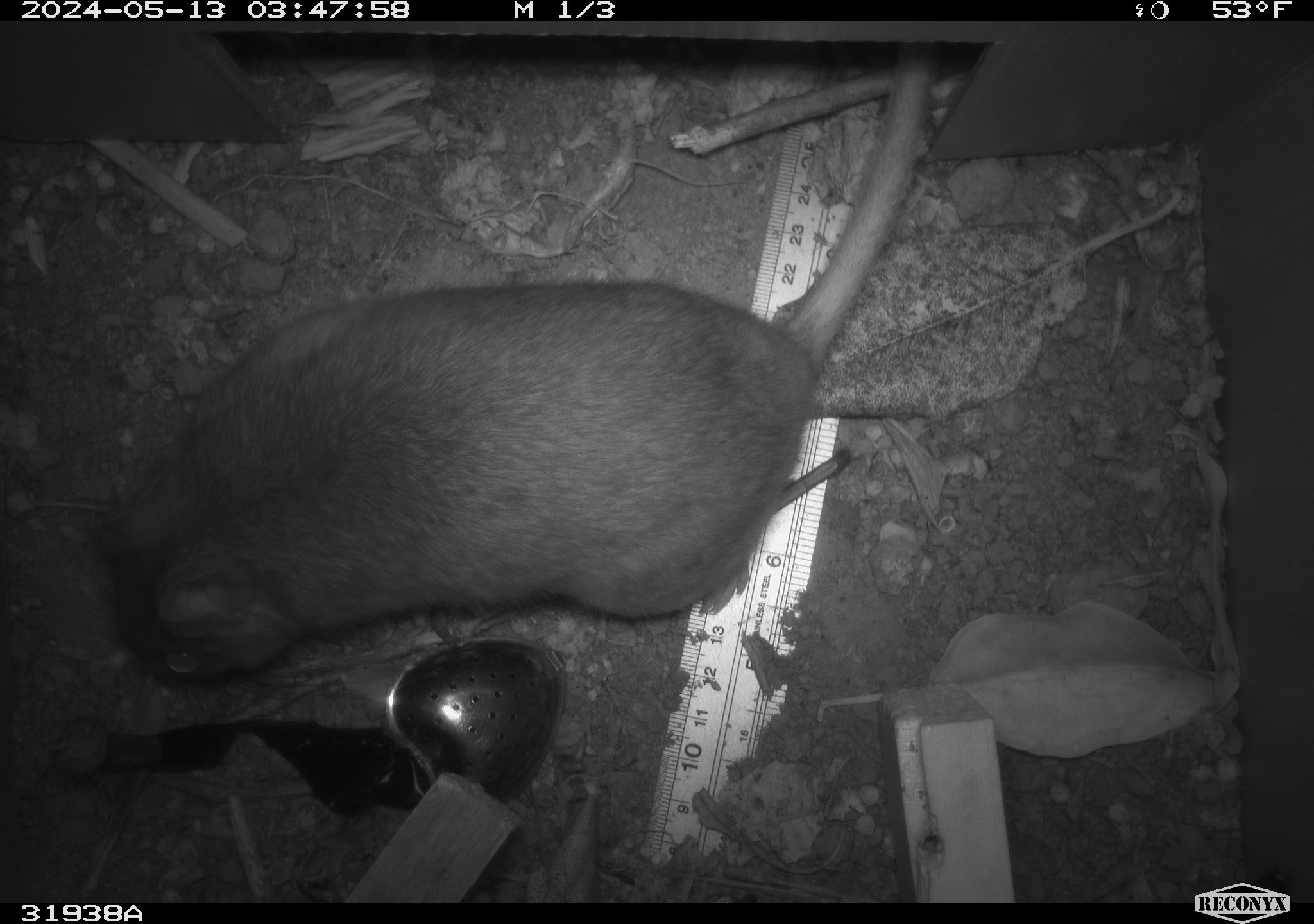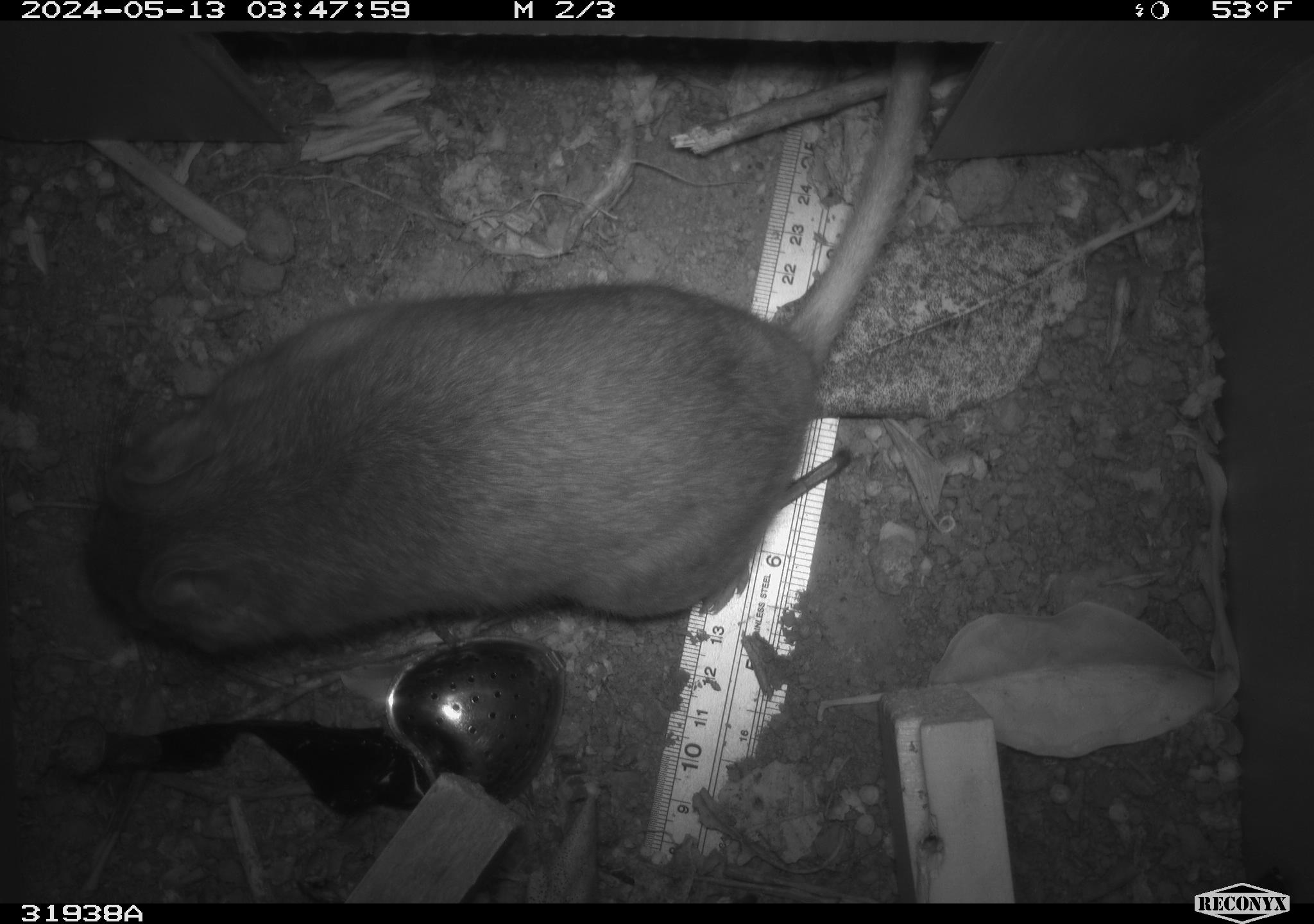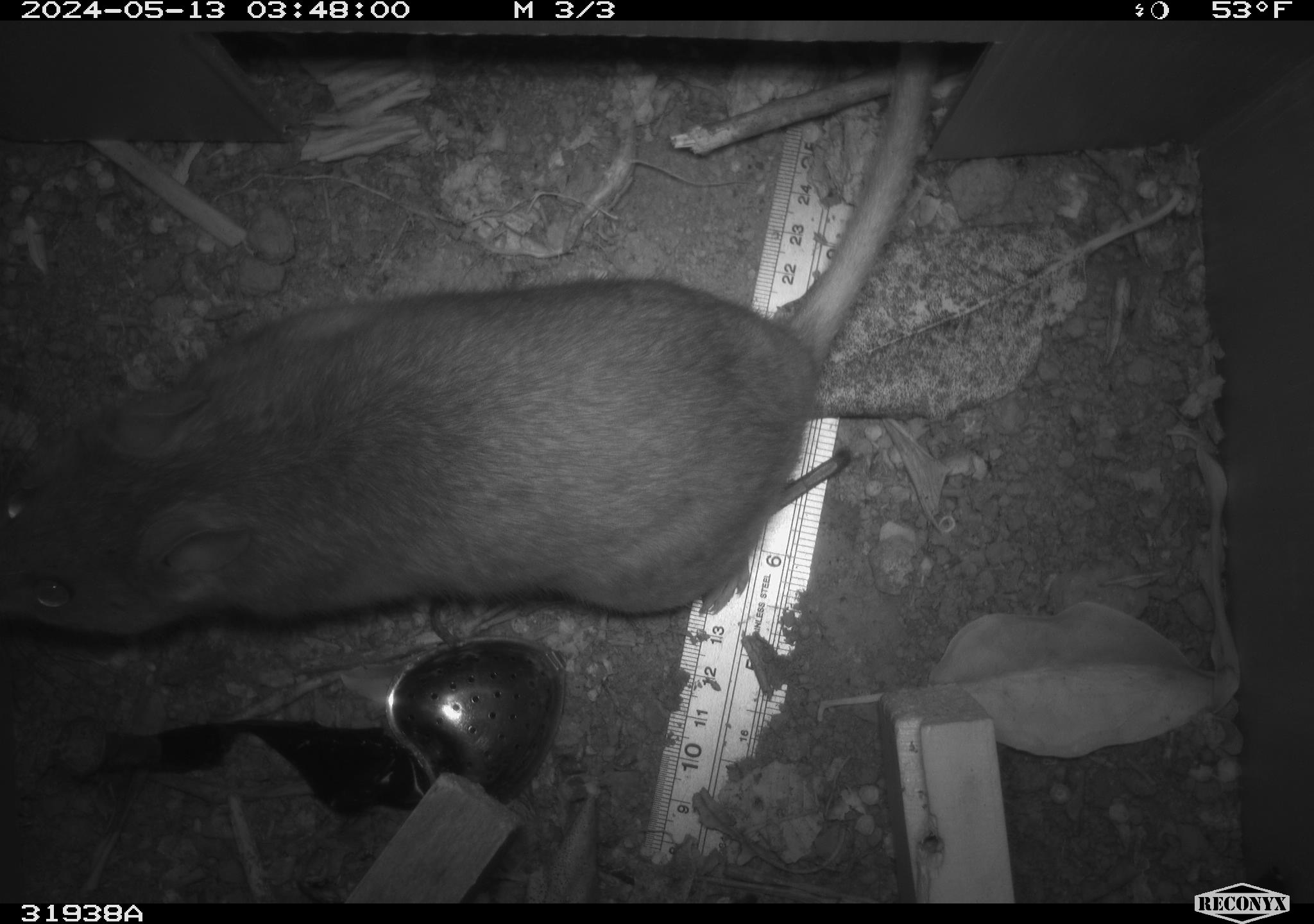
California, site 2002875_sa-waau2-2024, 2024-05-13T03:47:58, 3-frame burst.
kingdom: Animalia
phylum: Chordata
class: Mammalia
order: Rodentia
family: Cricetidae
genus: Neotoma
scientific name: Neotoma fuscipes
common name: dusky-footed woodrat